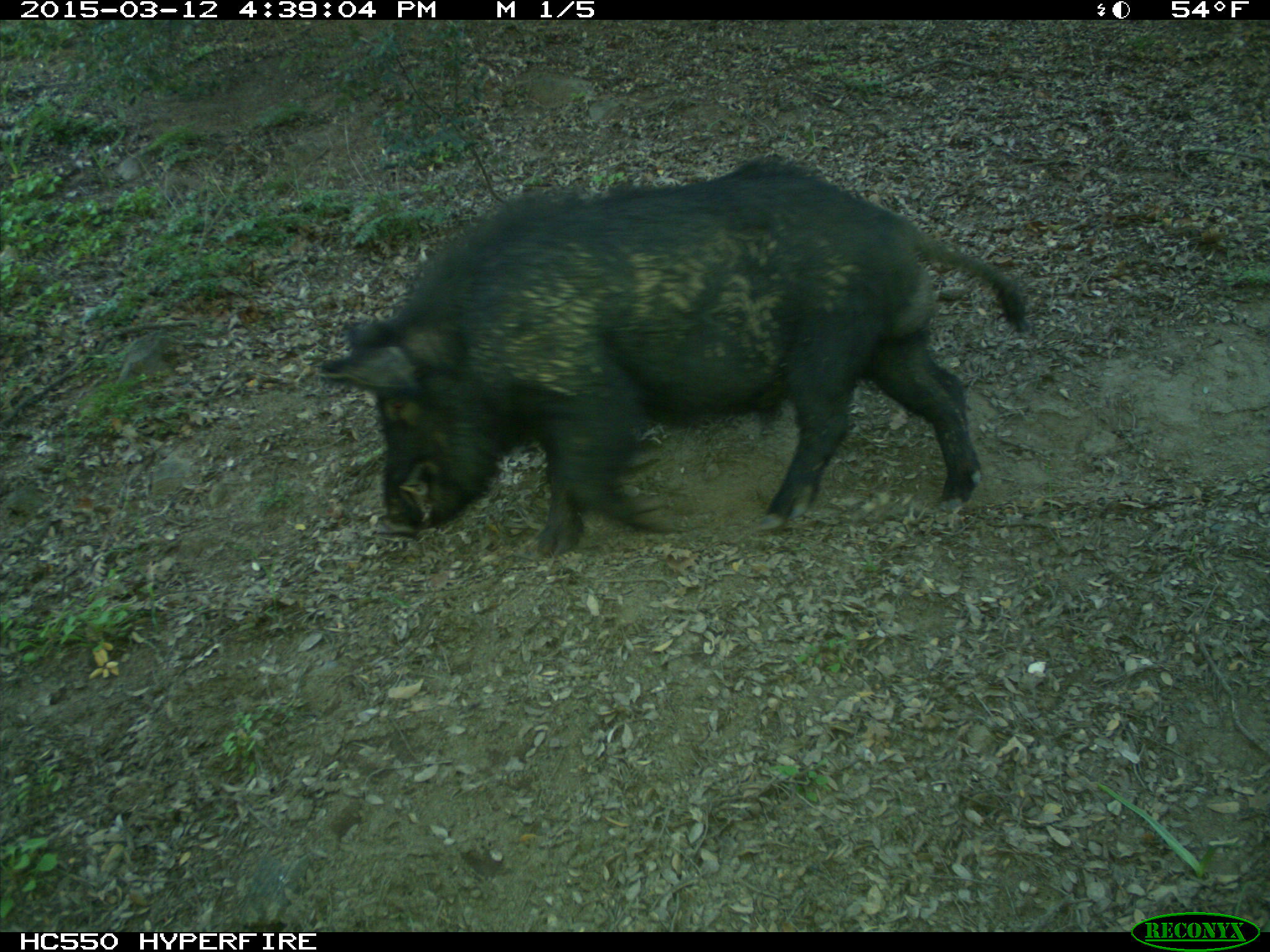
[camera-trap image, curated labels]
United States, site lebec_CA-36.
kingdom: Animalia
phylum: Chordata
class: Mammalia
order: Artiodactyla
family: Suidae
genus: Sus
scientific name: Sus scrofa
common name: wild boar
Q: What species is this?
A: Sus scrofa (wild boar).